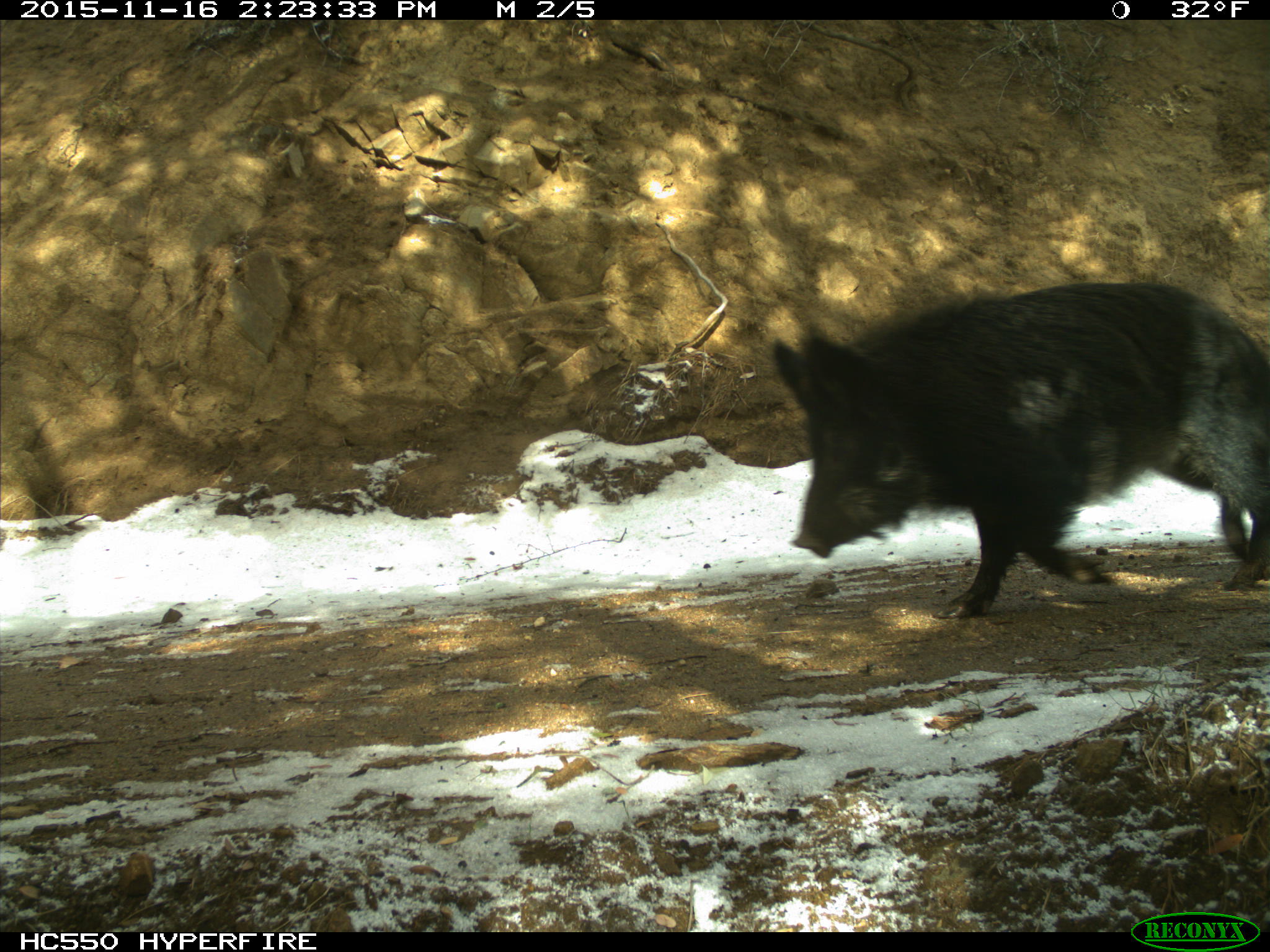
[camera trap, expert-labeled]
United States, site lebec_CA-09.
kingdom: Animalia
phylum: Chordata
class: Mammalia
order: Artiodactyla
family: Suidae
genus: Sus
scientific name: Sus scrofa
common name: wild boar